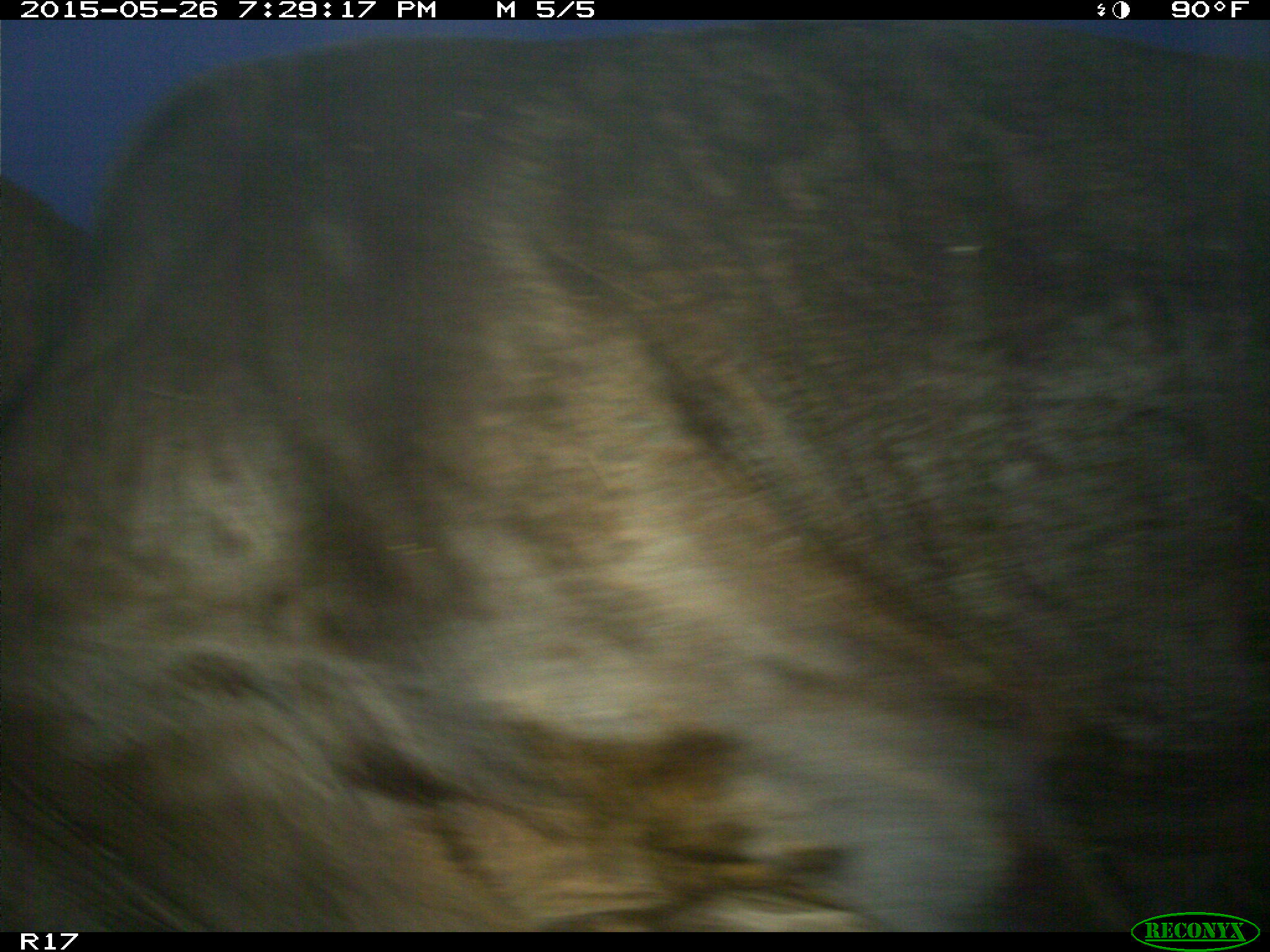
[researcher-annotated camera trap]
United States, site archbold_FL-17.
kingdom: Animalia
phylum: Chordata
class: Mammalia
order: Artiodactyla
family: Bovidae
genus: Bos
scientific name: Bos taurus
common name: domestic cow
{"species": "Bos taurus (domestic cow)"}